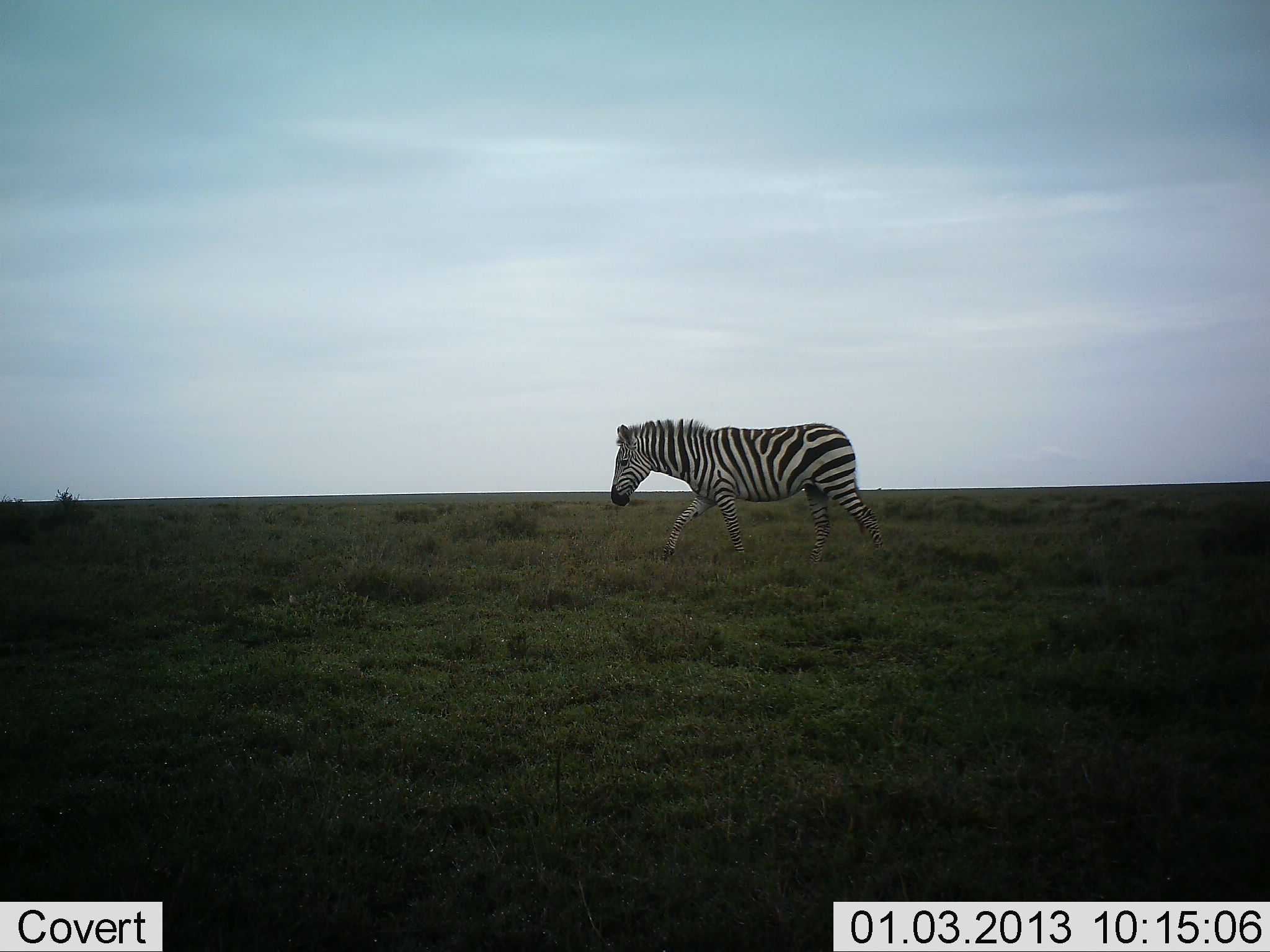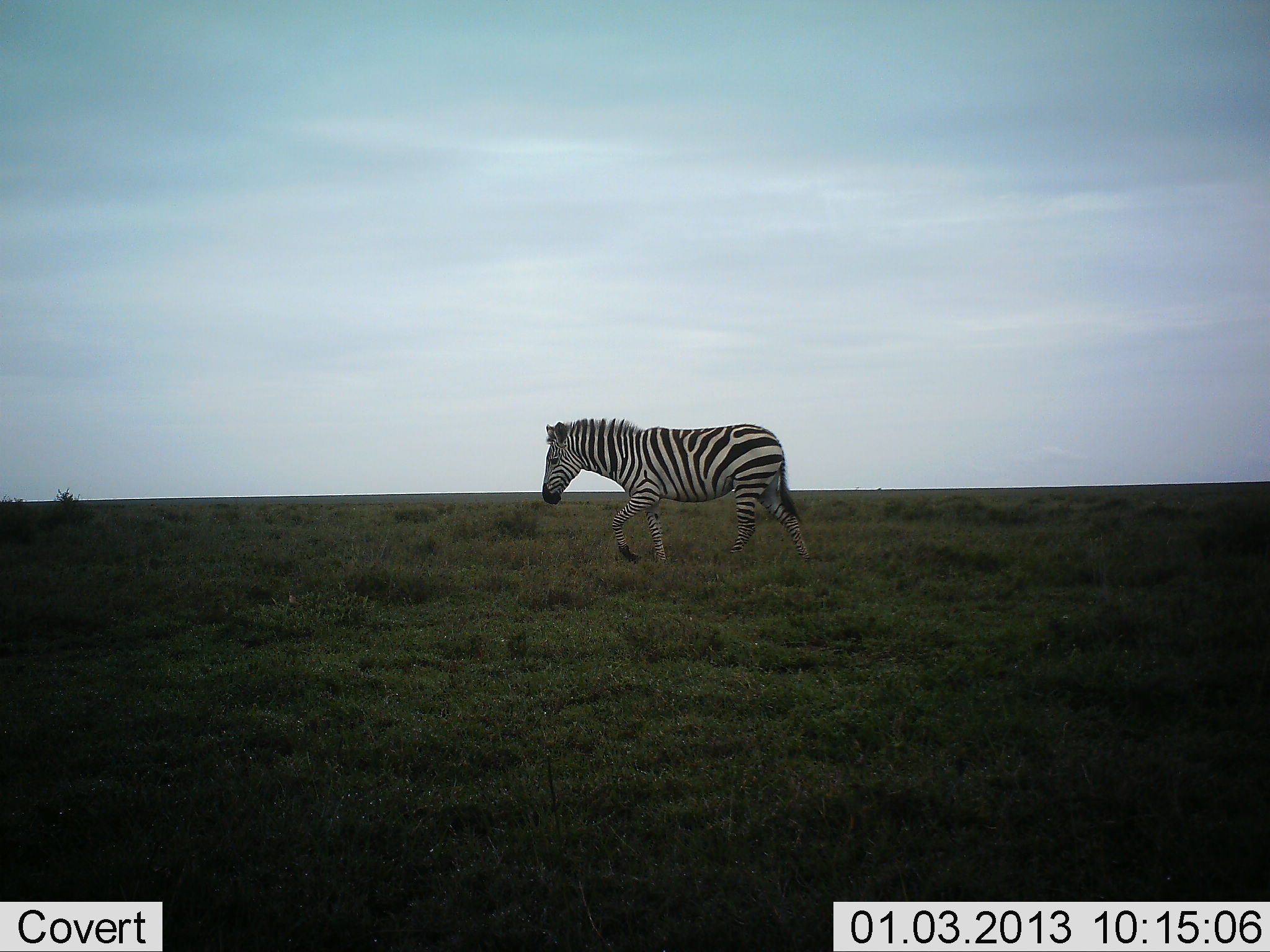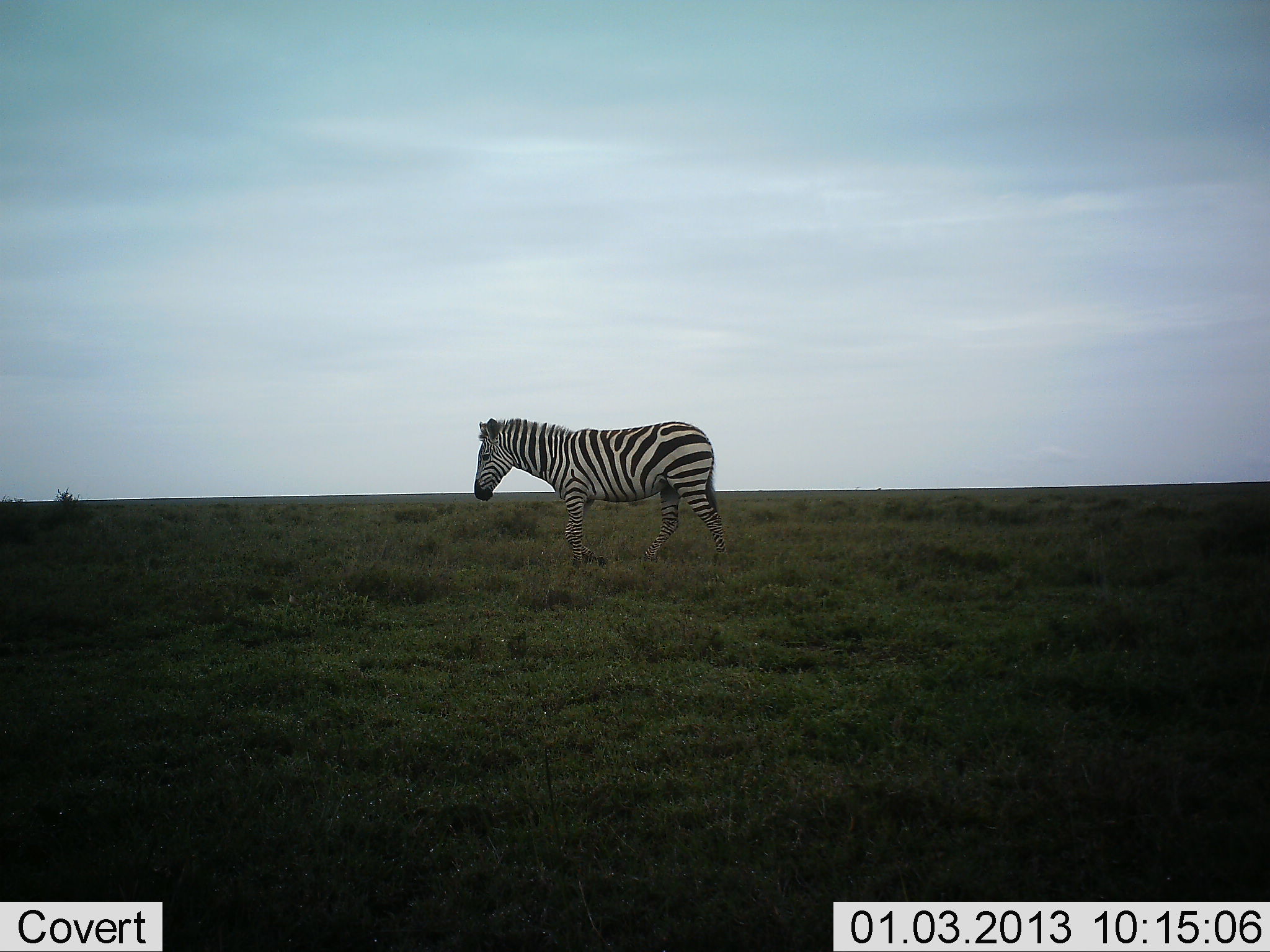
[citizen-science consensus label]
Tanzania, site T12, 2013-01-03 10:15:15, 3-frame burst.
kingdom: Animalia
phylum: Chordata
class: Mammalia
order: Perissodactyla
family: Equidae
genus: Equus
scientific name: Equus quagga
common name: plains zebra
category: zebra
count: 1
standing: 0%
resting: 0%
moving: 100%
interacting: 0%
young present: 0%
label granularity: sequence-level